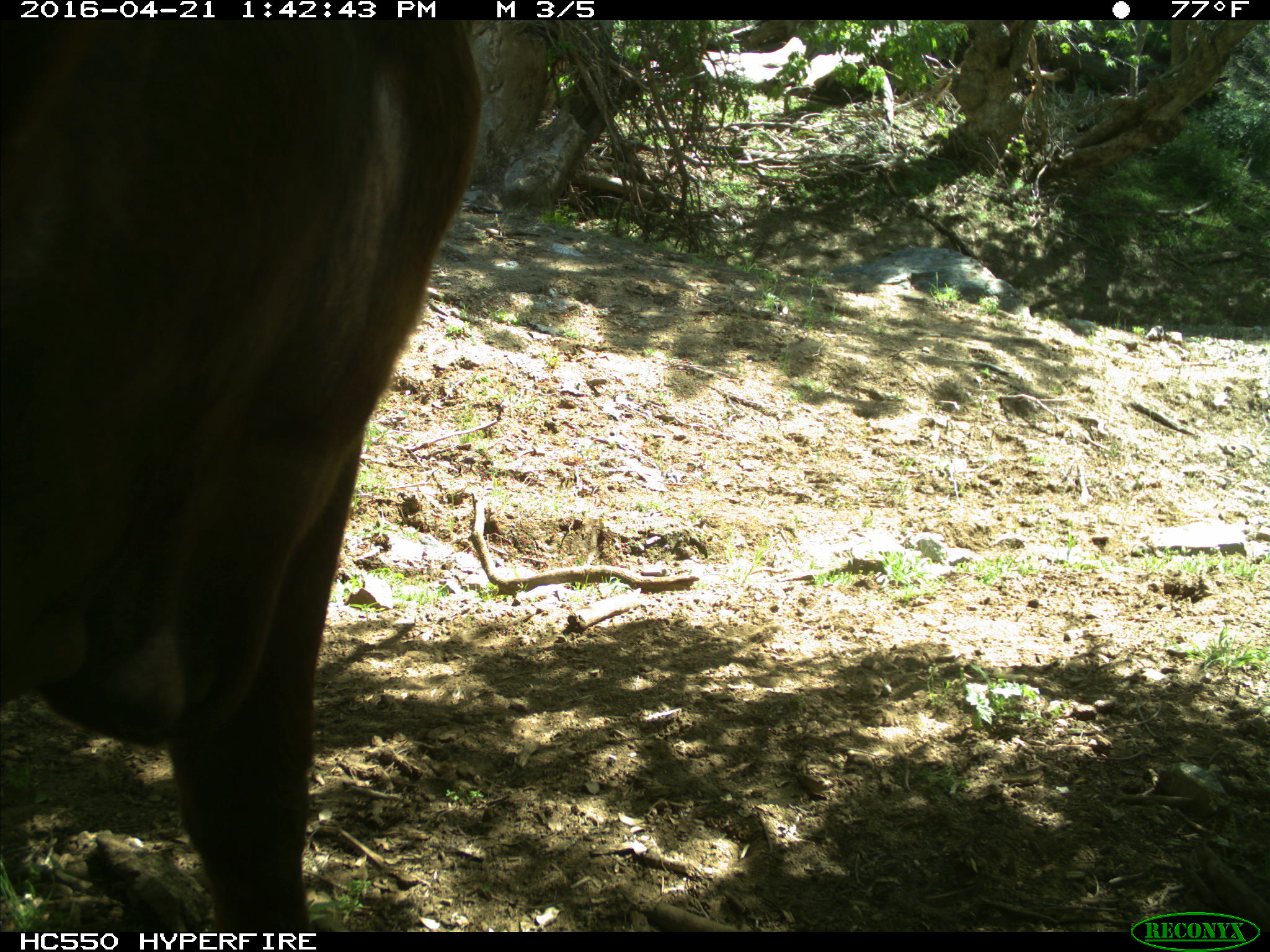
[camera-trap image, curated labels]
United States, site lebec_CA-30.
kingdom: Animalia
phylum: Chordata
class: Mammalia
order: Artiodactyla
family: Bovidae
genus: Bos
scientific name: Bos taurus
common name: domestic cow